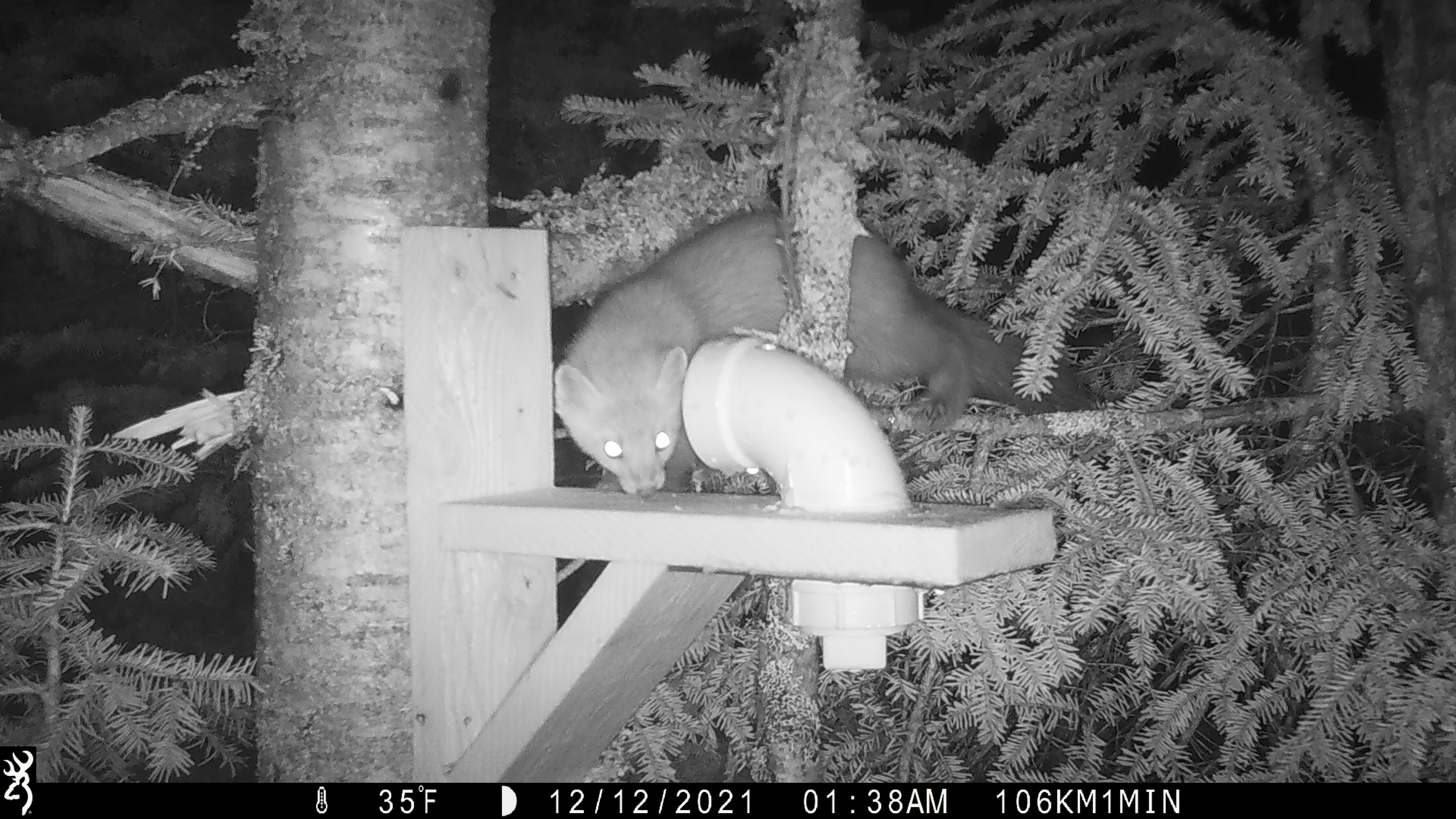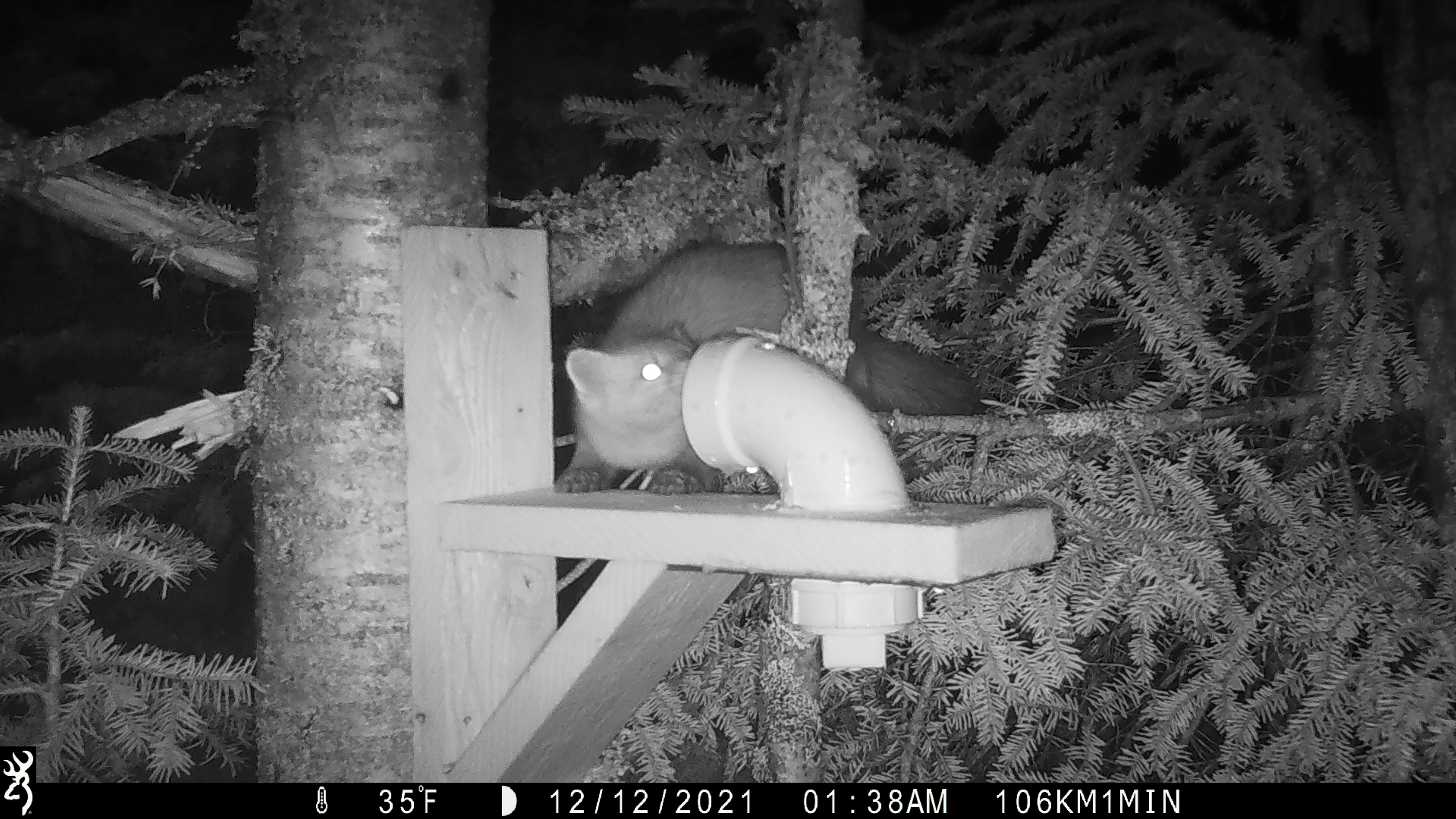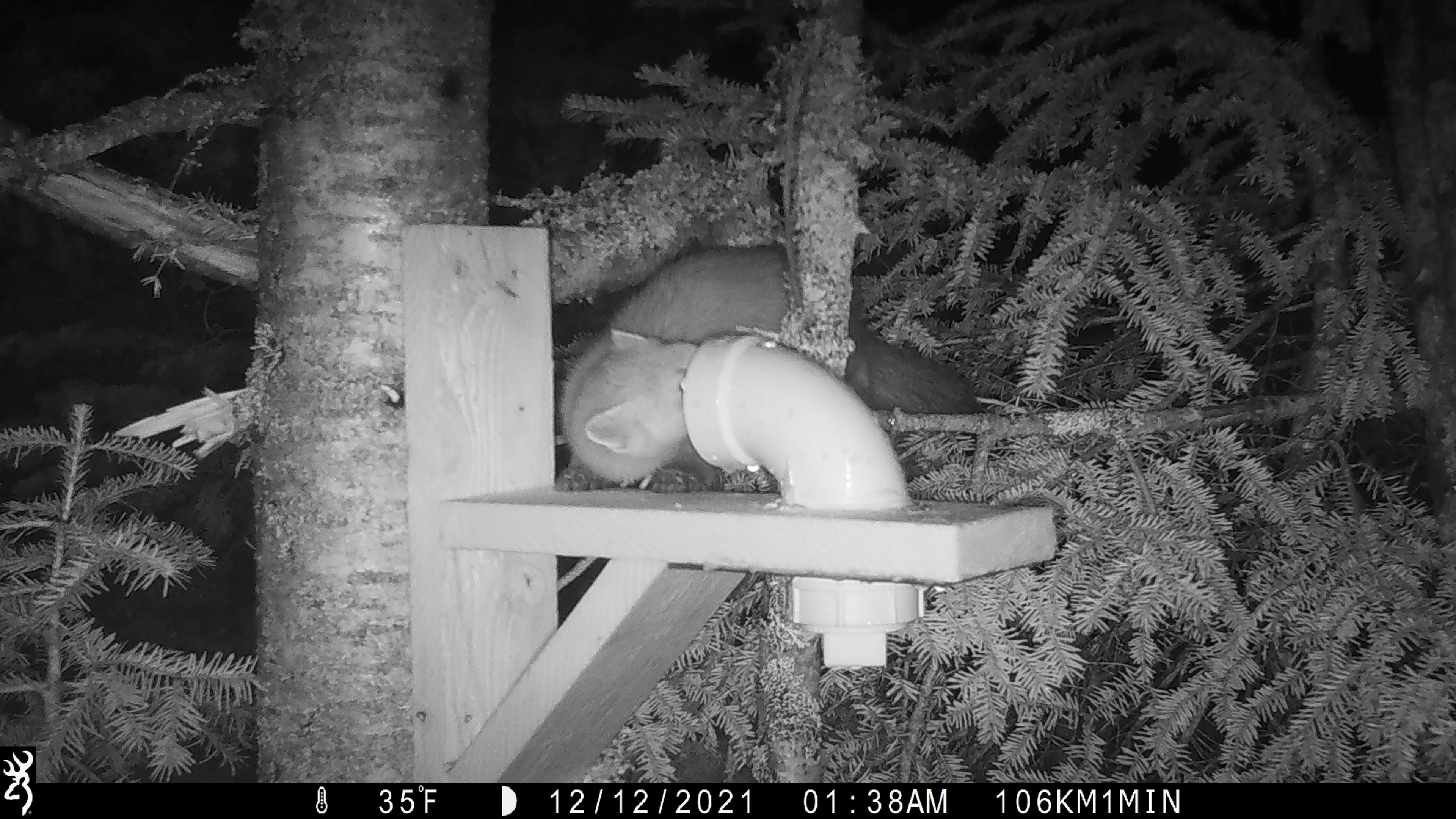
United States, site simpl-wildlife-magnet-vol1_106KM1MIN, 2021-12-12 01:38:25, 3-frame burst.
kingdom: Animalia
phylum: Chordata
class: Mammalia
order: Carnivora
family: Mustelidae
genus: Martes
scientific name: Martes americana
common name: american marten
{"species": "american marten (Martes americana)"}